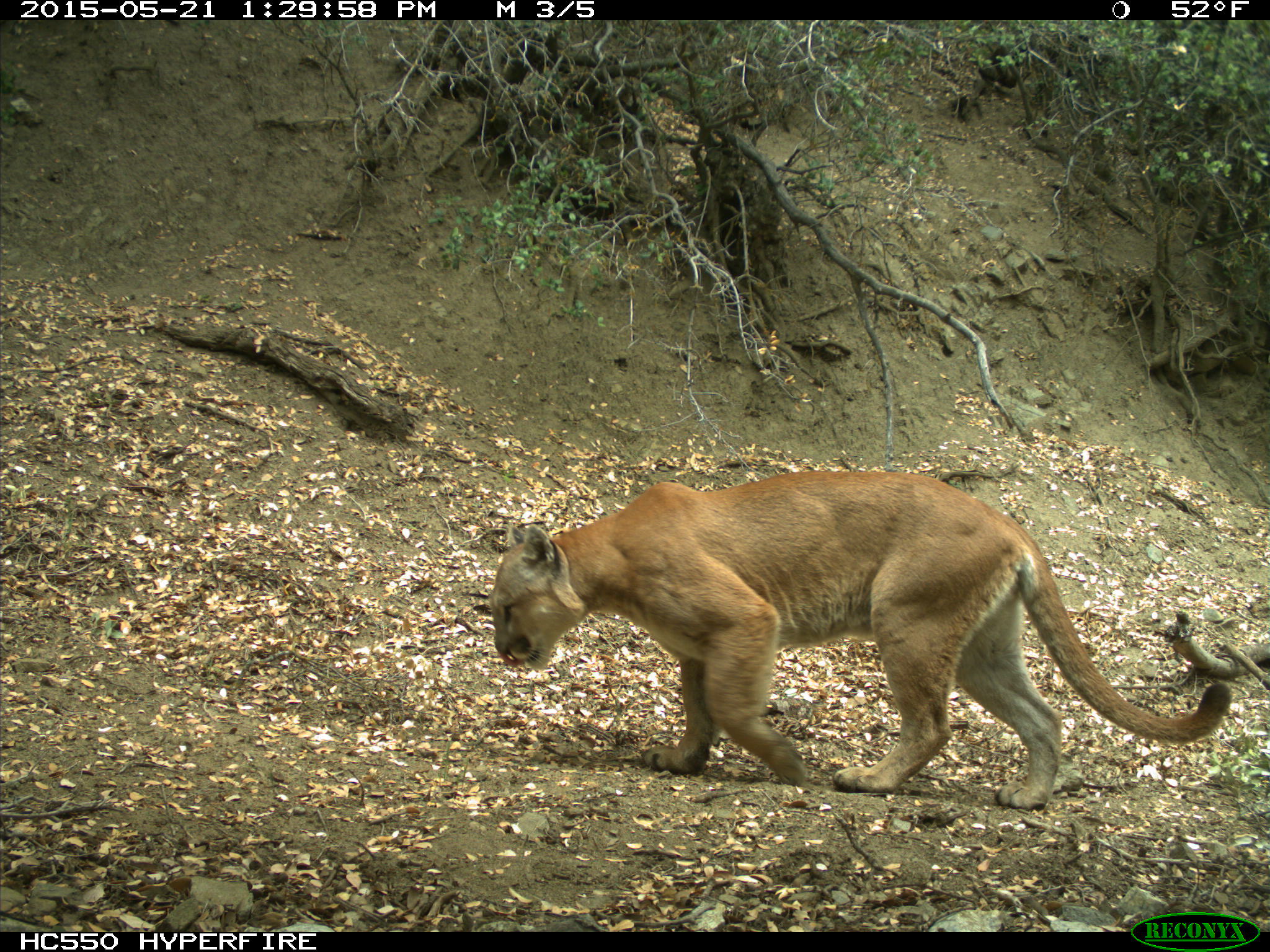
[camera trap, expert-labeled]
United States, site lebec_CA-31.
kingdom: Animalia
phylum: Chordata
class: Mammalia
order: Carnivora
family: Felidae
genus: Puma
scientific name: Puma concolor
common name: mountain lion